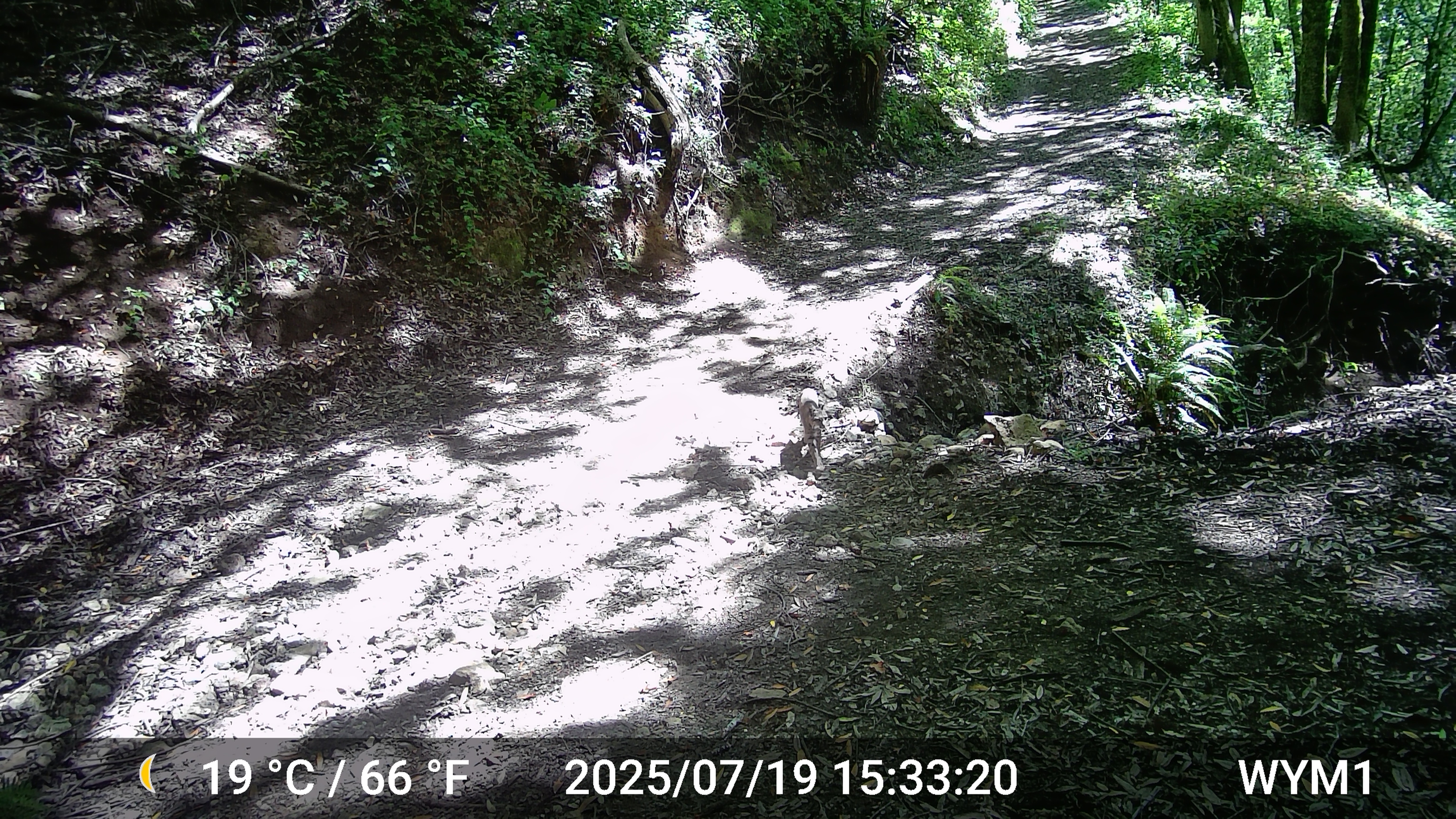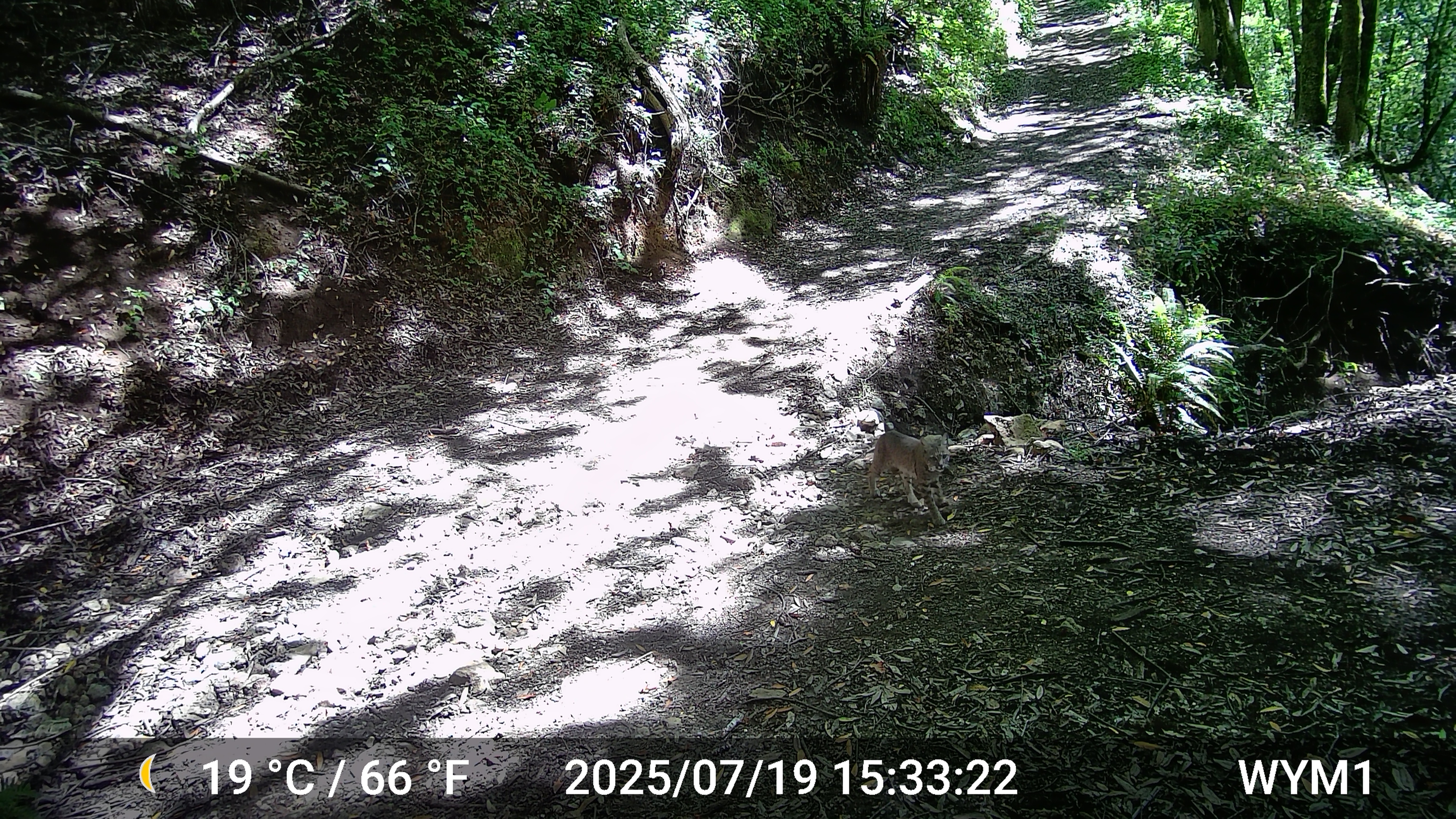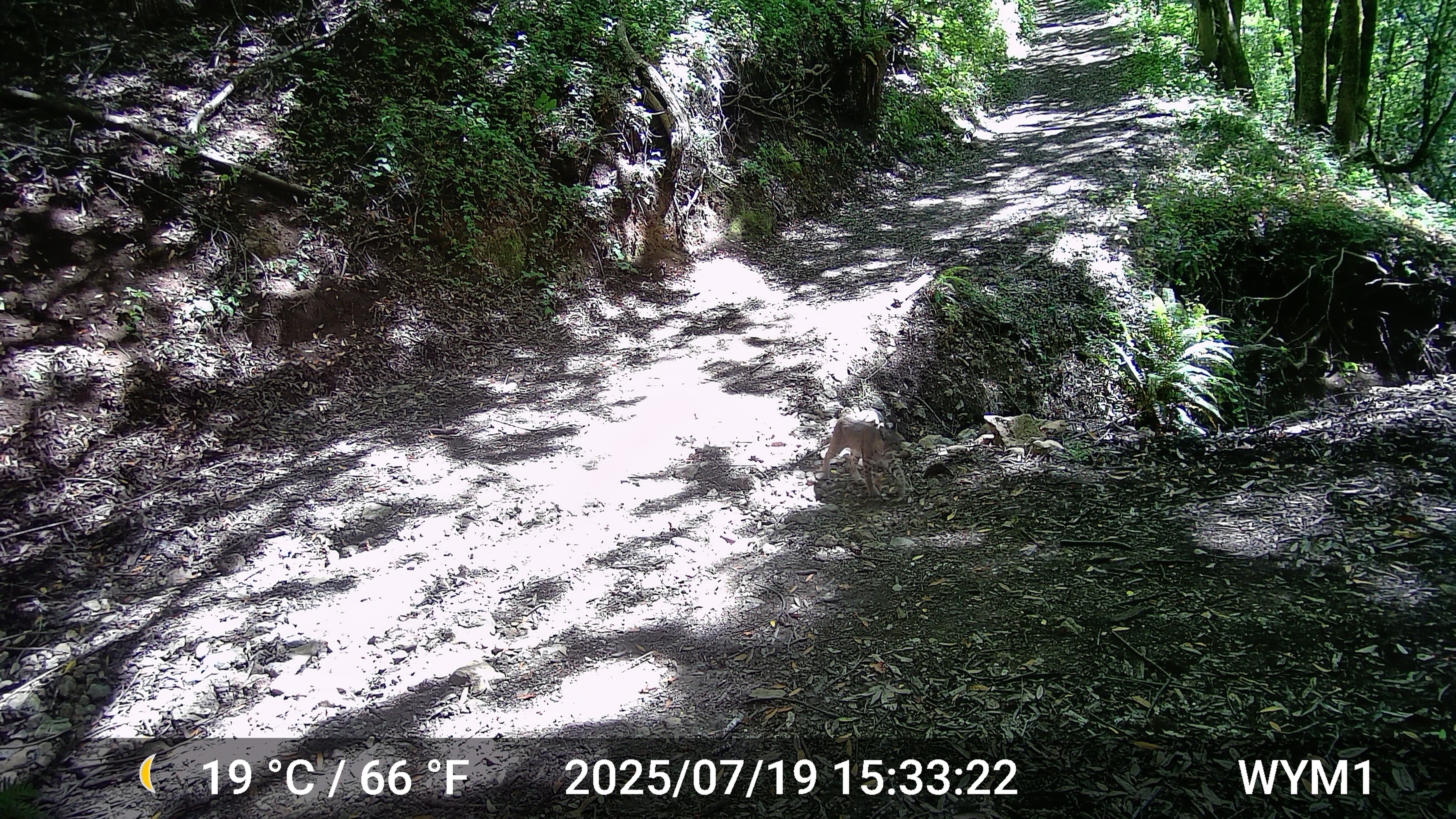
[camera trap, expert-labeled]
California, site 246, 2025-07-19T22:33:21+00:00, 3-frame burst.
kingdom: Animalia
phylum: Chordata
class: Mammalia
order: Carnivora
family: Felidae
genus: Lynx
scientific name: Lynx rufus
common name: bobcat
Bobcat (Lynx rufus).